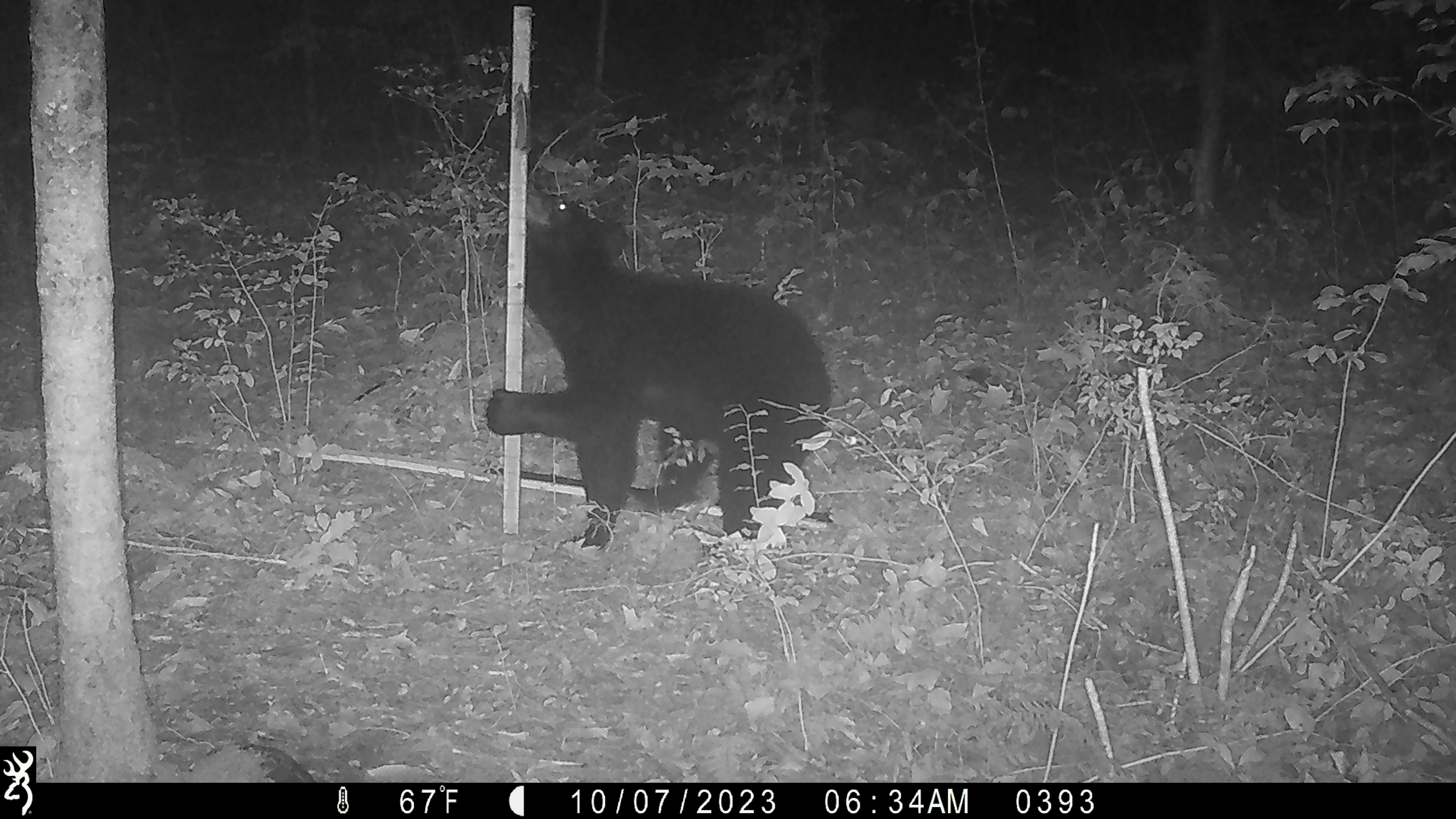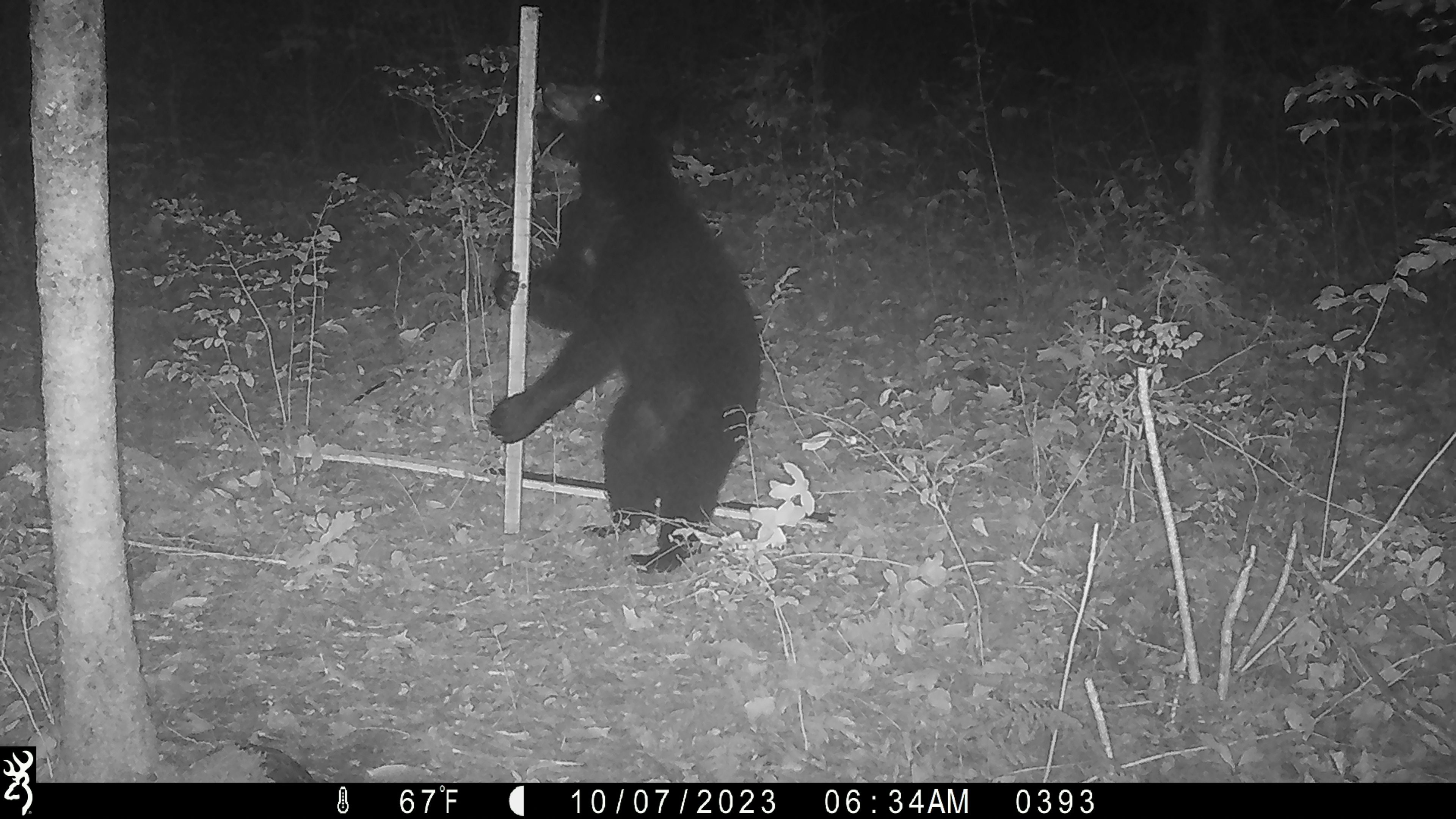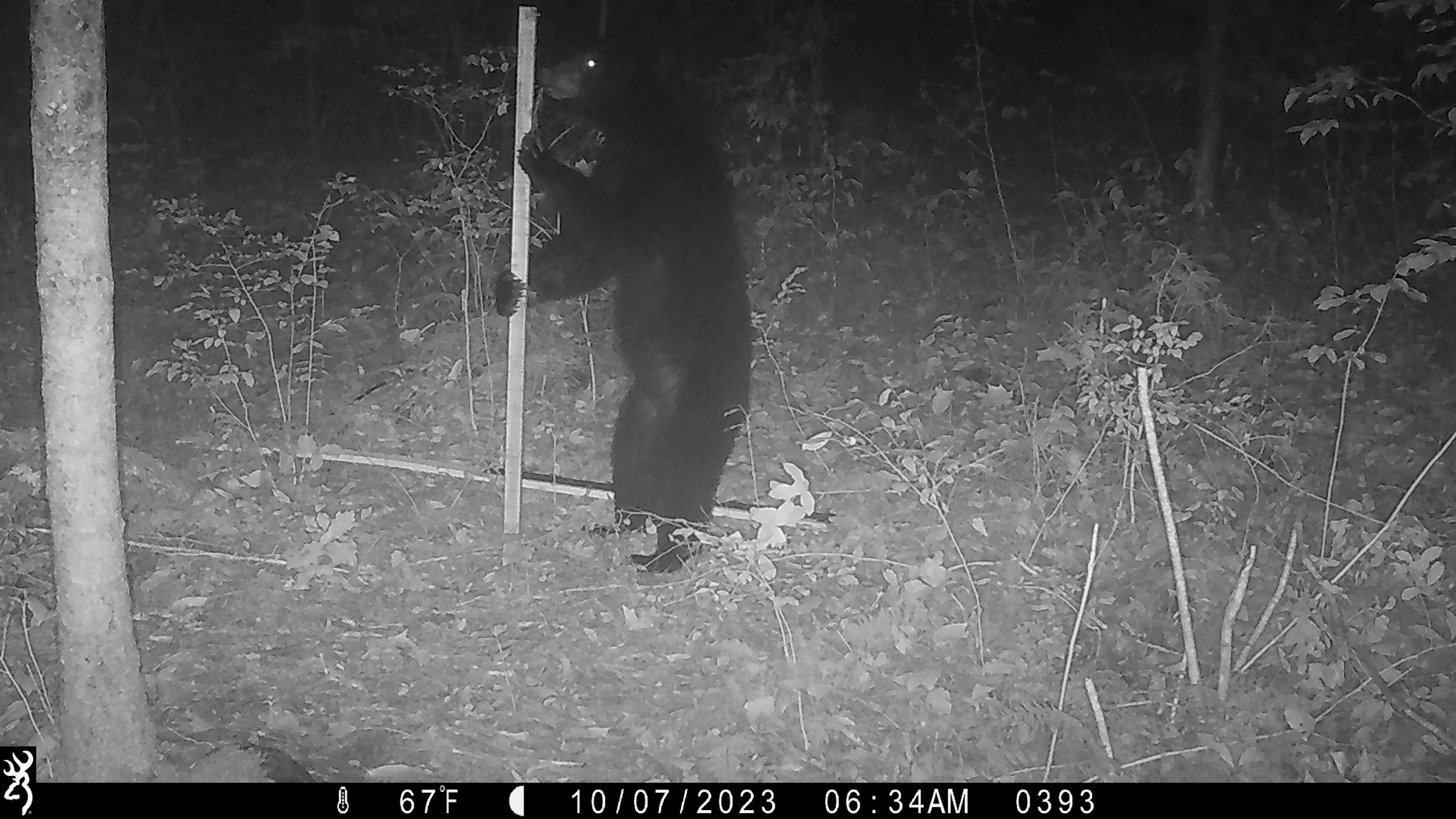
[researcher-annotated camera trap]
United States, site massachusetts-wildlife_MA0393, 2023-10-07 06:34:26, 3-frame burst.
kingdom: Animalia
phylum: Chordata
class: Mammalia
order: Carnivora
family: Ursidae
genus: Ursus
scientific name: Ursus americanus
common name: black bear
Black bear (Ursus americanus).